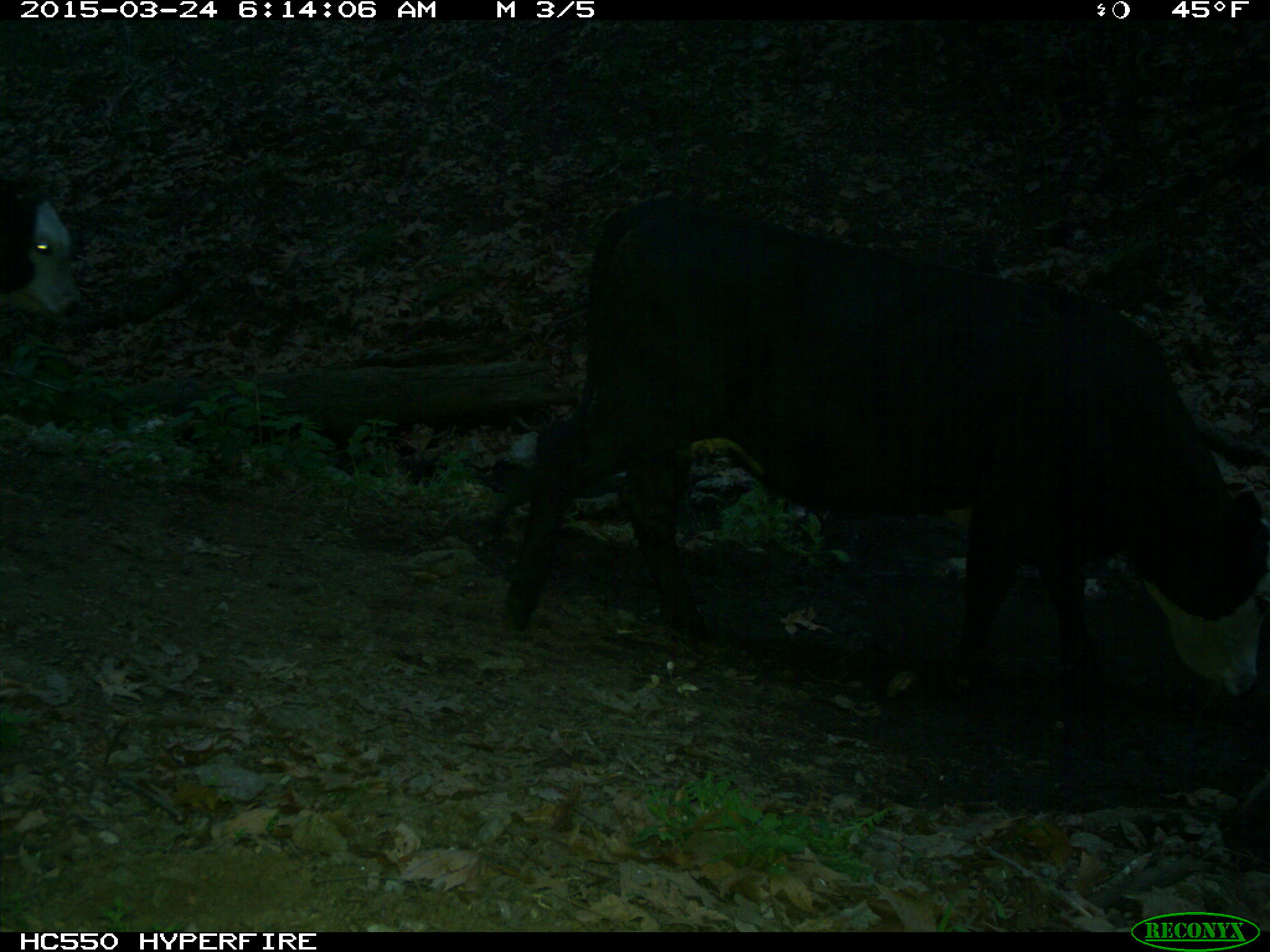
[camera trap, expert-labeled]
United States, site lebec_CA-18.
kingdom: Animalia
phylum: Chordata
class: Mammalia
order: Artiodactyla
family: Bovidae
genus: Bos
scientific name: Bos taurus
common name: domestic cow